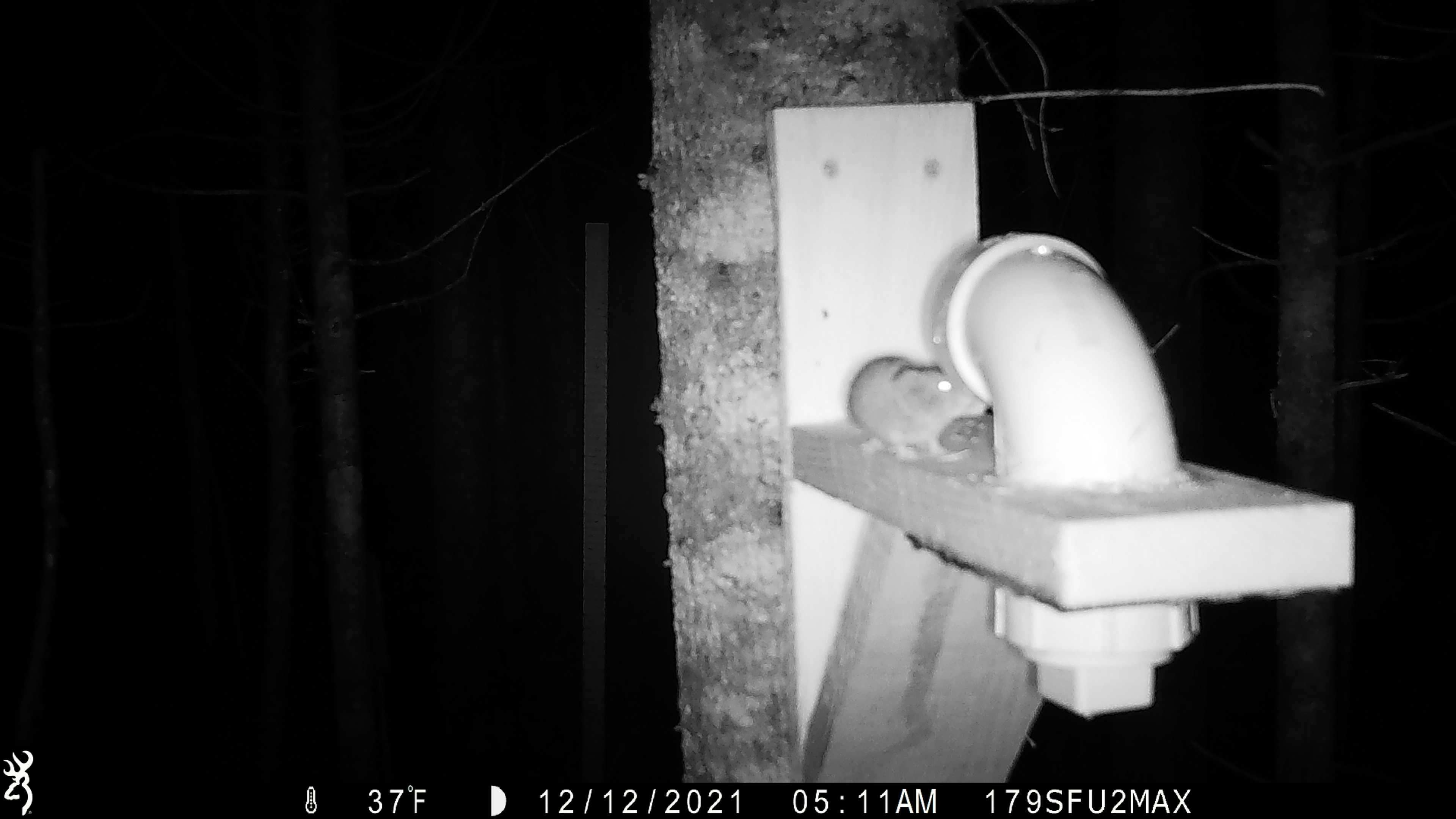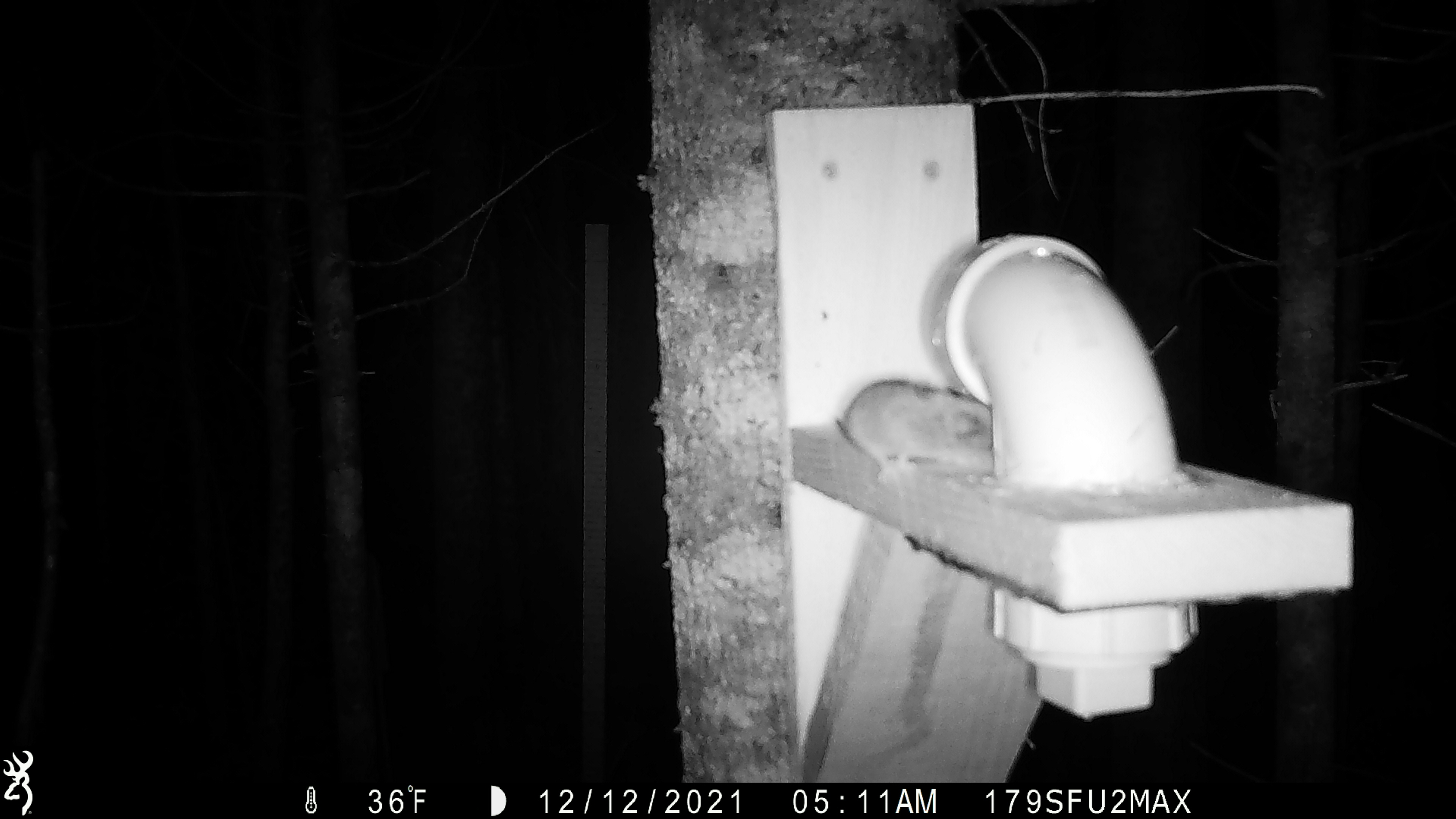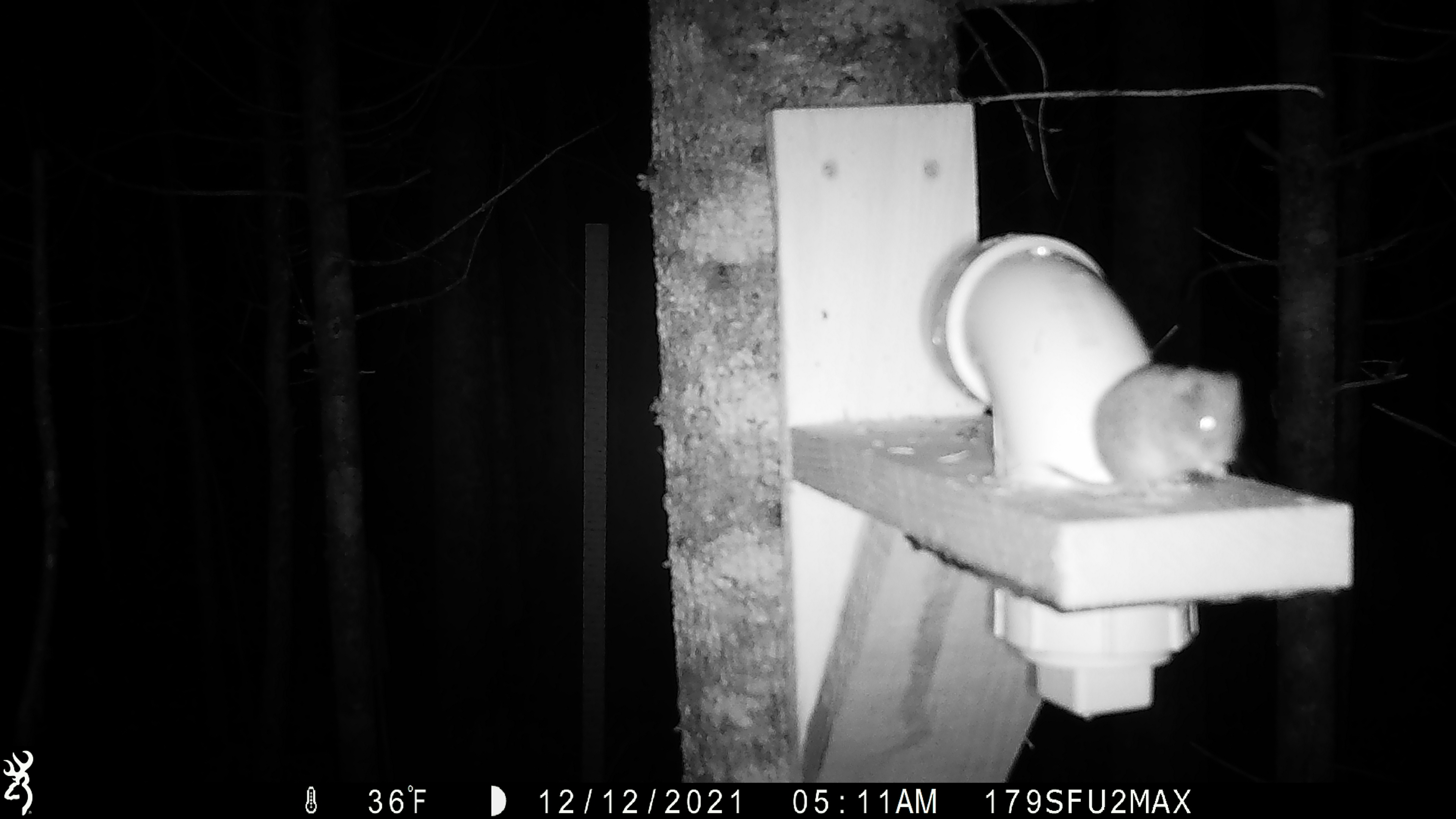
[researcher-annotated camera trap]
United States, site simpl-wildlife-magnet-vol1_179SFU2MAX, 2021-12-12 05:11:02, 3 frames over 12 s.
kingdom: Animalia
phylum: Chordata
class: Mammalia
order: Rodentia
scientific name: Rodentia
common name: mouse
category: mouse sp.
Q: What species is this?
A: Mouse sp. (mouse) (Rodentia).